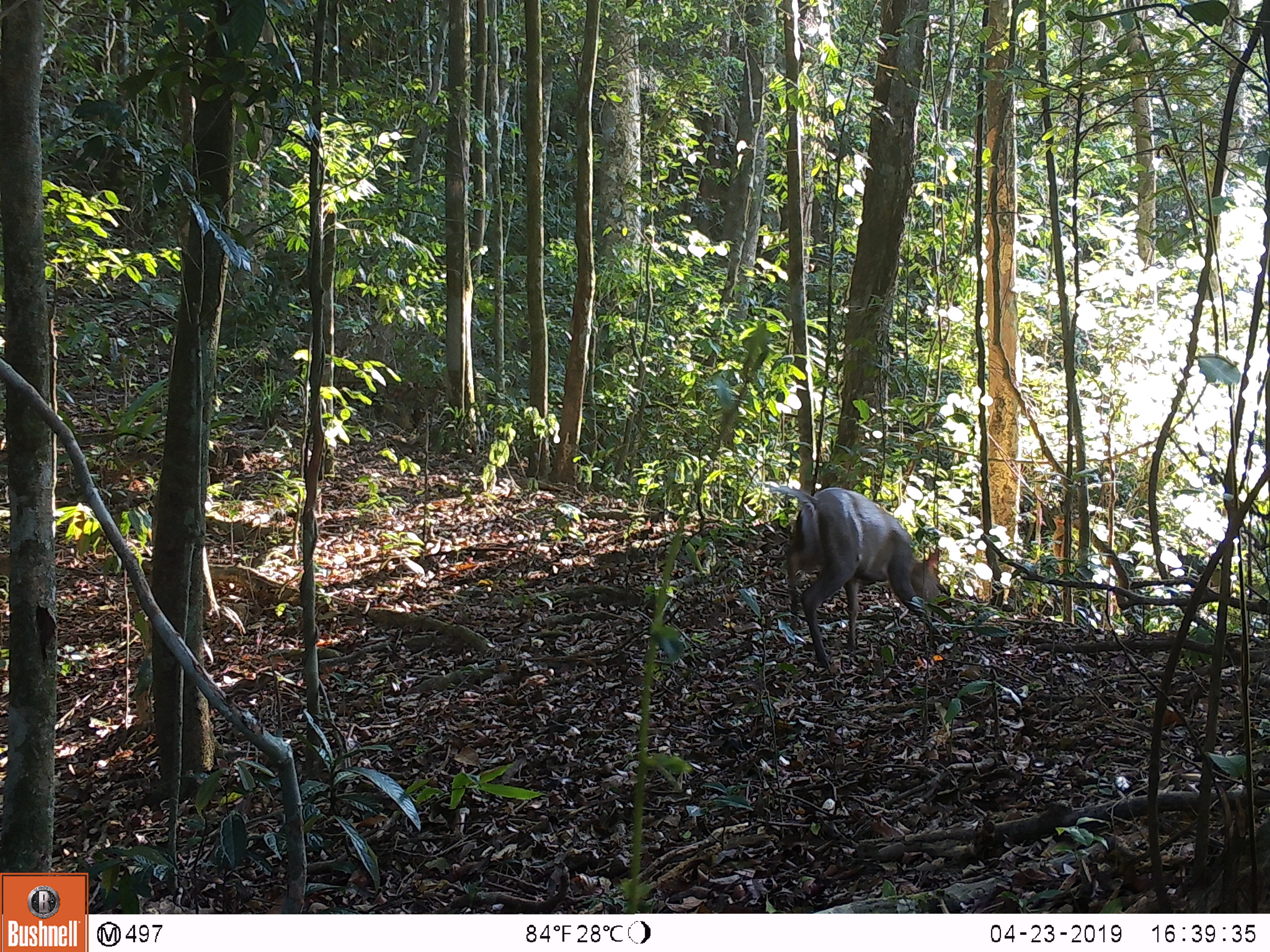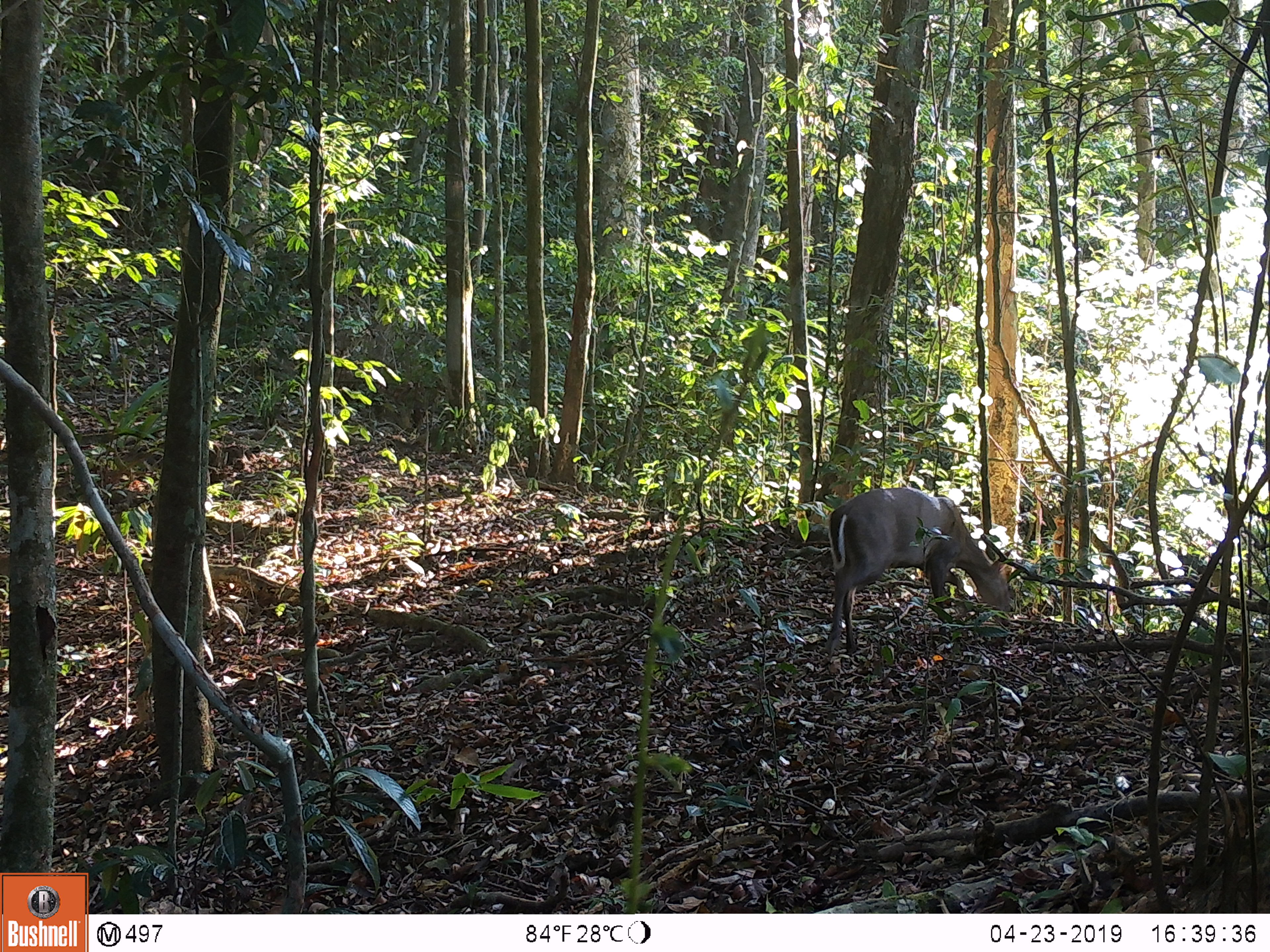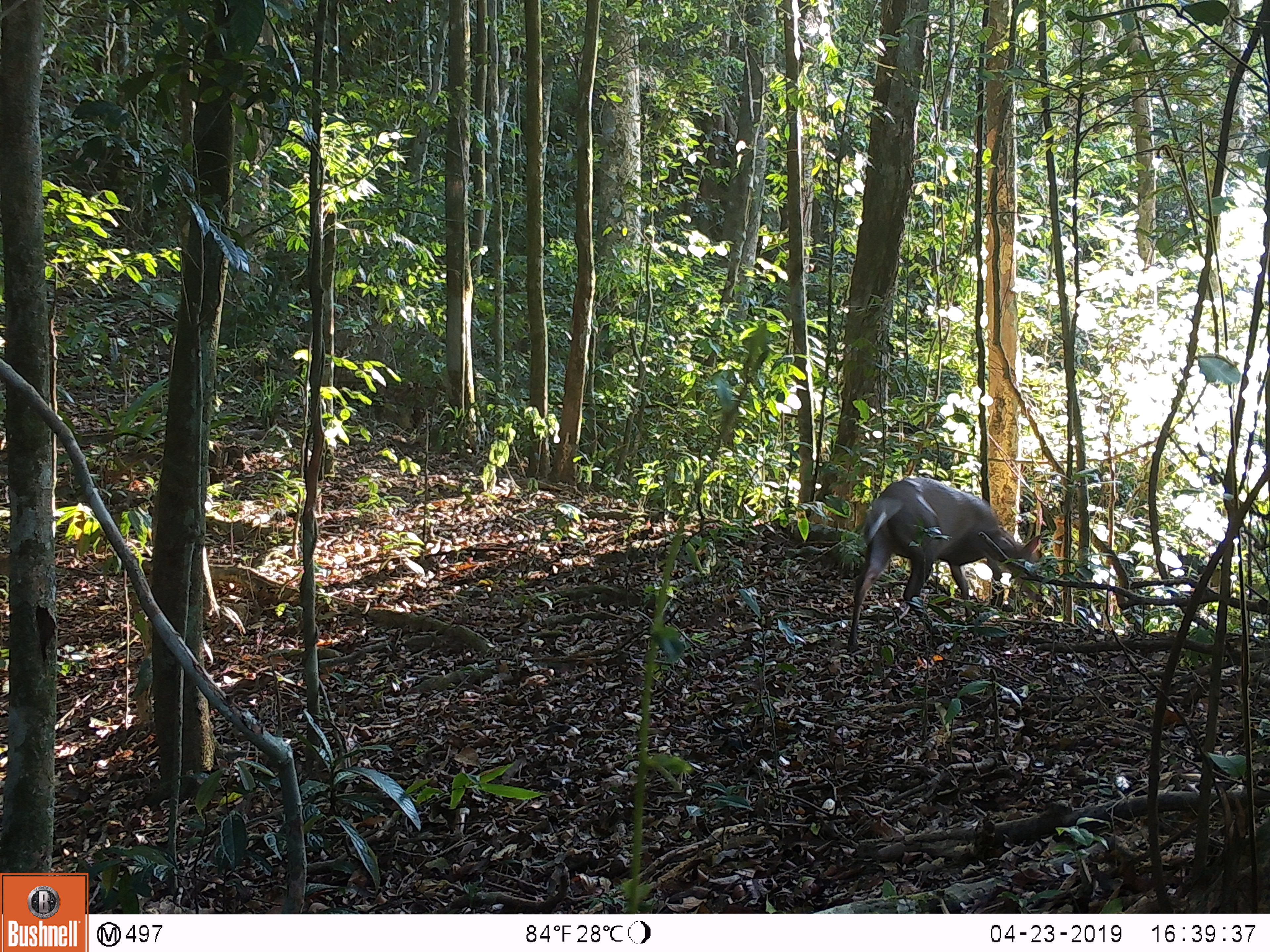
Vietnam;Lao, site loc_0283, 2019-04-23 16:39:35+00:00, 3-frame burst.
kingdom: Animalia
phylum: Chordata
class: Mammalia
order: Artiodactyla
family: Cervidae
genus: Muntiacus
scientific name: Muntiacus rooseveltorum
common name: roosevelt's muntjac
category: roosevelts muntjac group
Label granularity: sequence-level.